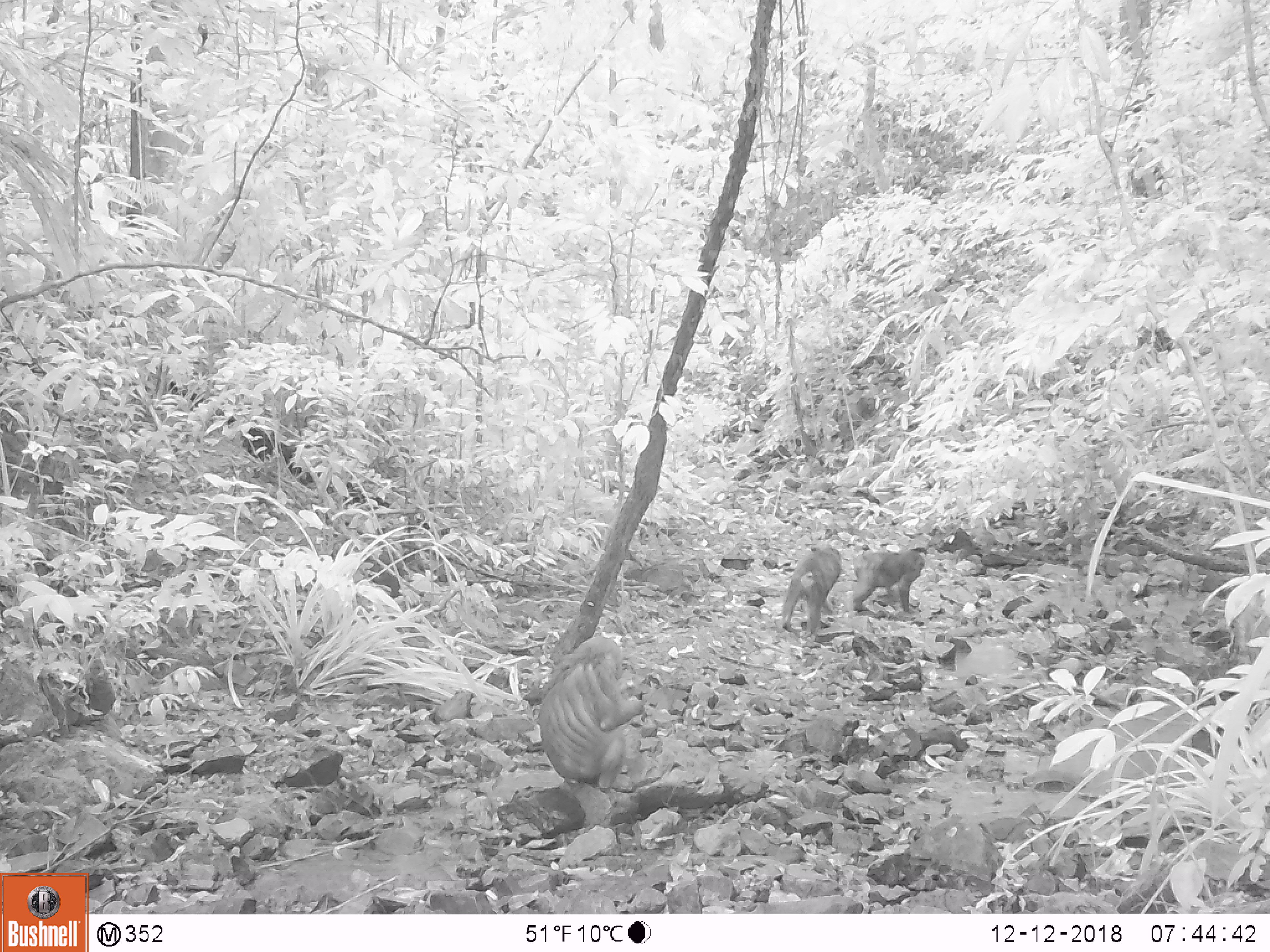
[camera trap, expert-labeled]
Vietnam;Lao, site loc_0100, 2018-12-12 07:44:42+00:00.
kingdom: Animalia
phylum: Chordata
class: Mammalia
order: Primates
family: Cercopithecidae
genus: Macaca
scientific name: Macaca arctoides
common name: stump-tailed macaque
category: stump tailed macaque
Stump tailed macaque (stump-tailed macaque) (Macaca arctoides). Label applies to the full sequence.